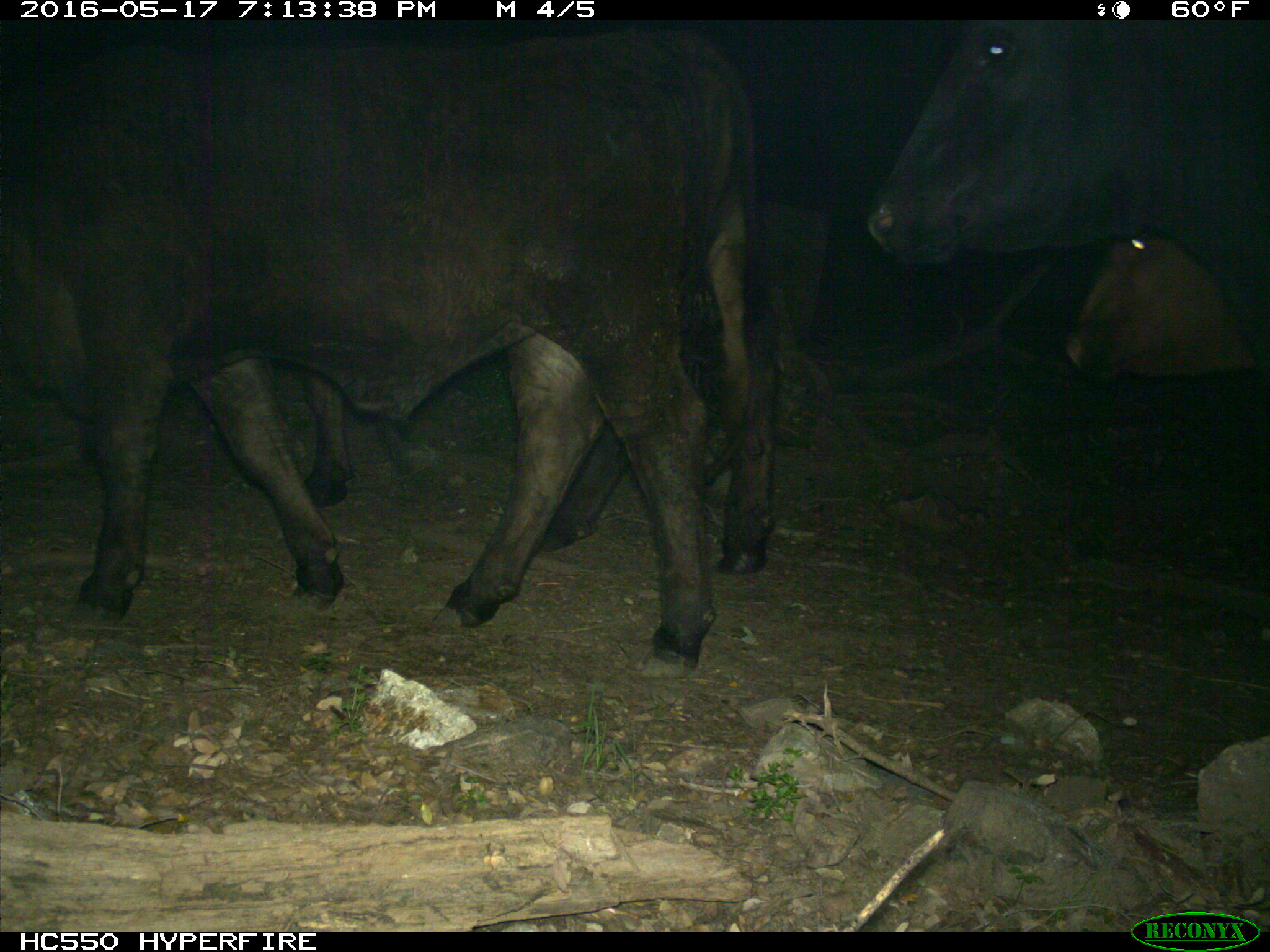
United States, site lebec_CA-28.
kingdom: Animalia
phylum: Chordata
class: Mammalia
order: Artiodactyla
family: Bovidae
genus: Bos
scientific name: Bos taurus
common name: domestic cow